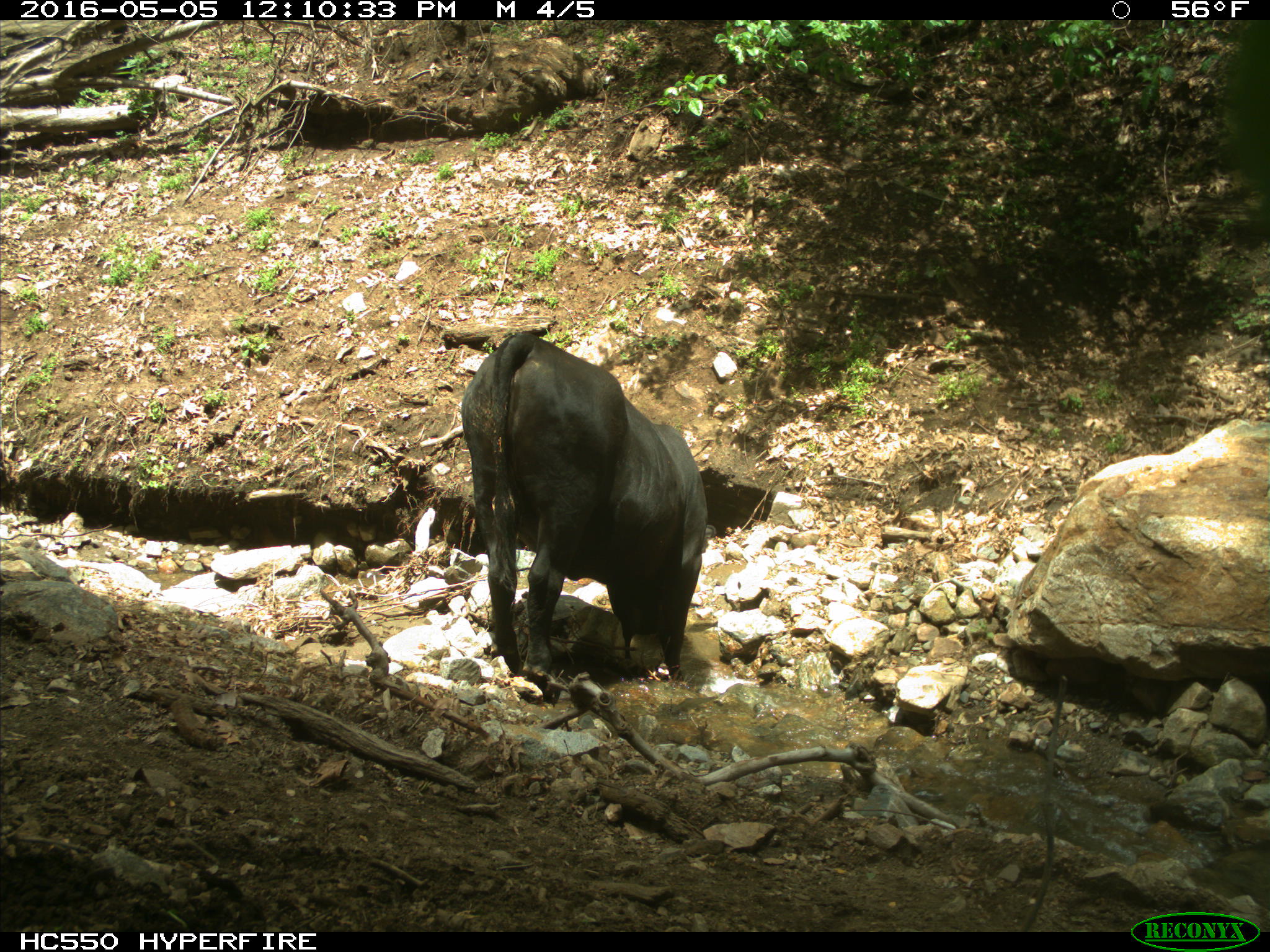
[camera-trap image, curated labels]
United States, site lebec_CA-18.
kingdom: Animalia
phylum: Chordata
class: Mammalia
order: Artiodactyla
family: Bovidae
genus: Bos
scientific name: Bos taurus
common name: domestic cow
Bos taurus (domestic cow).